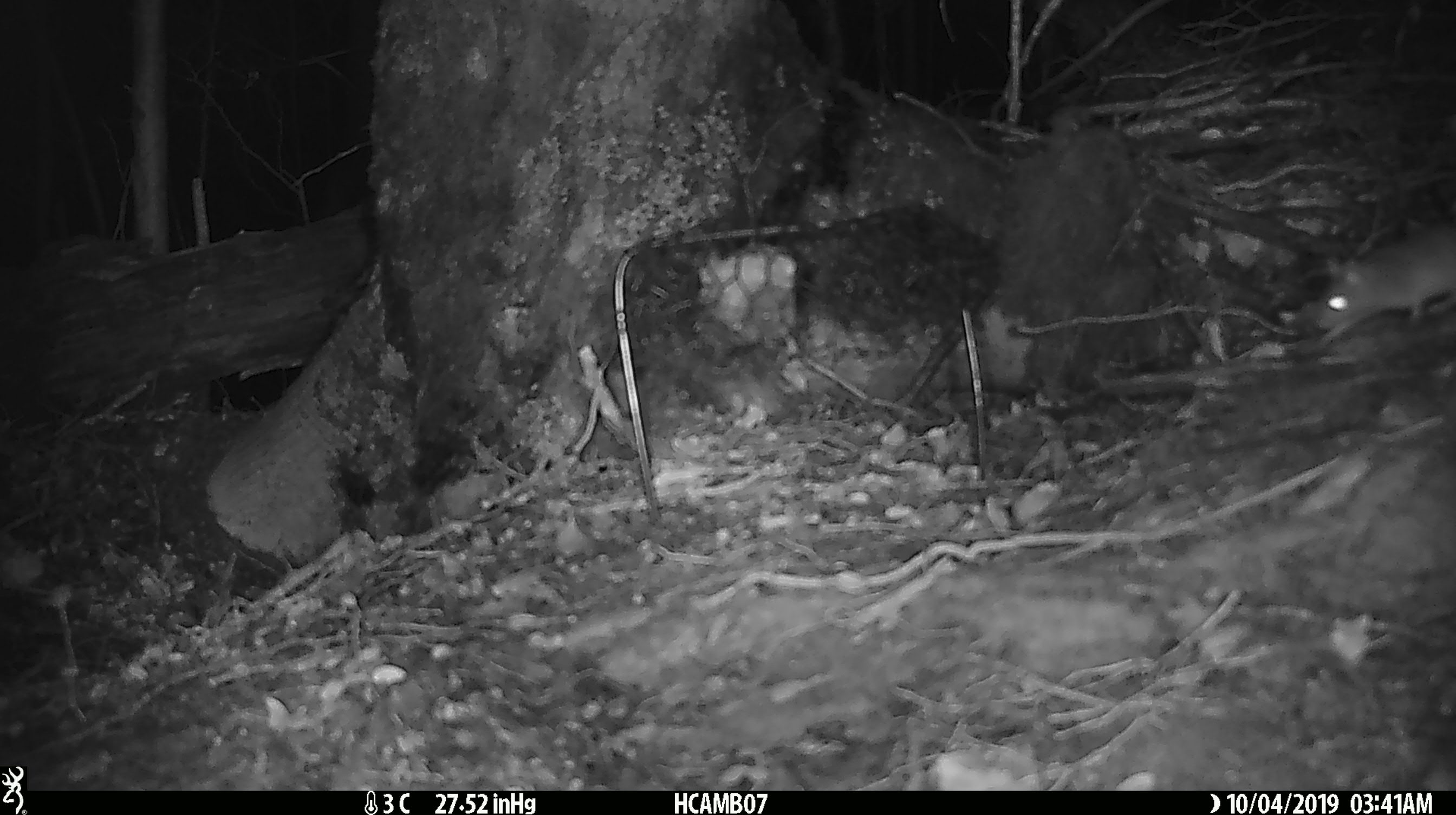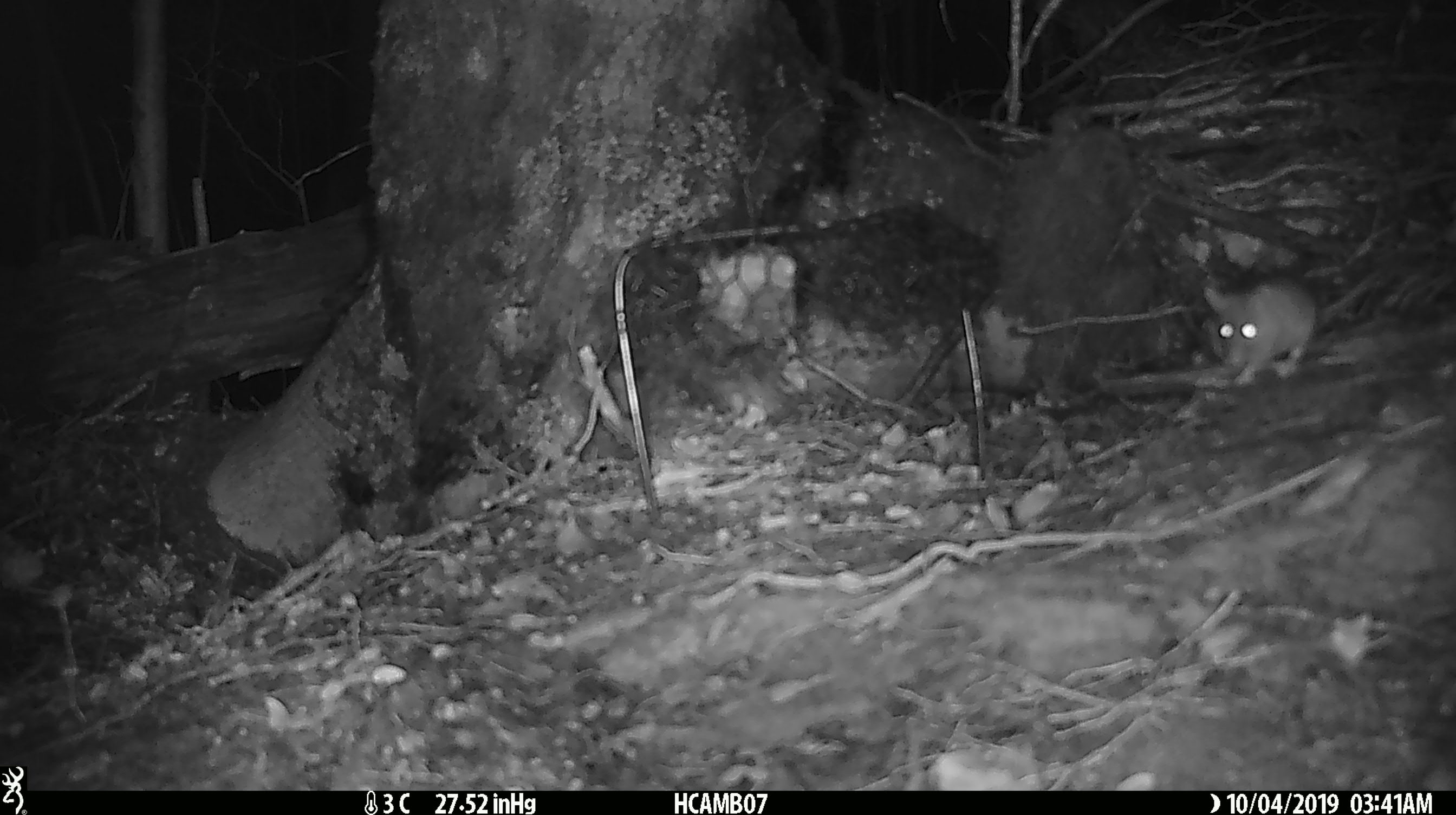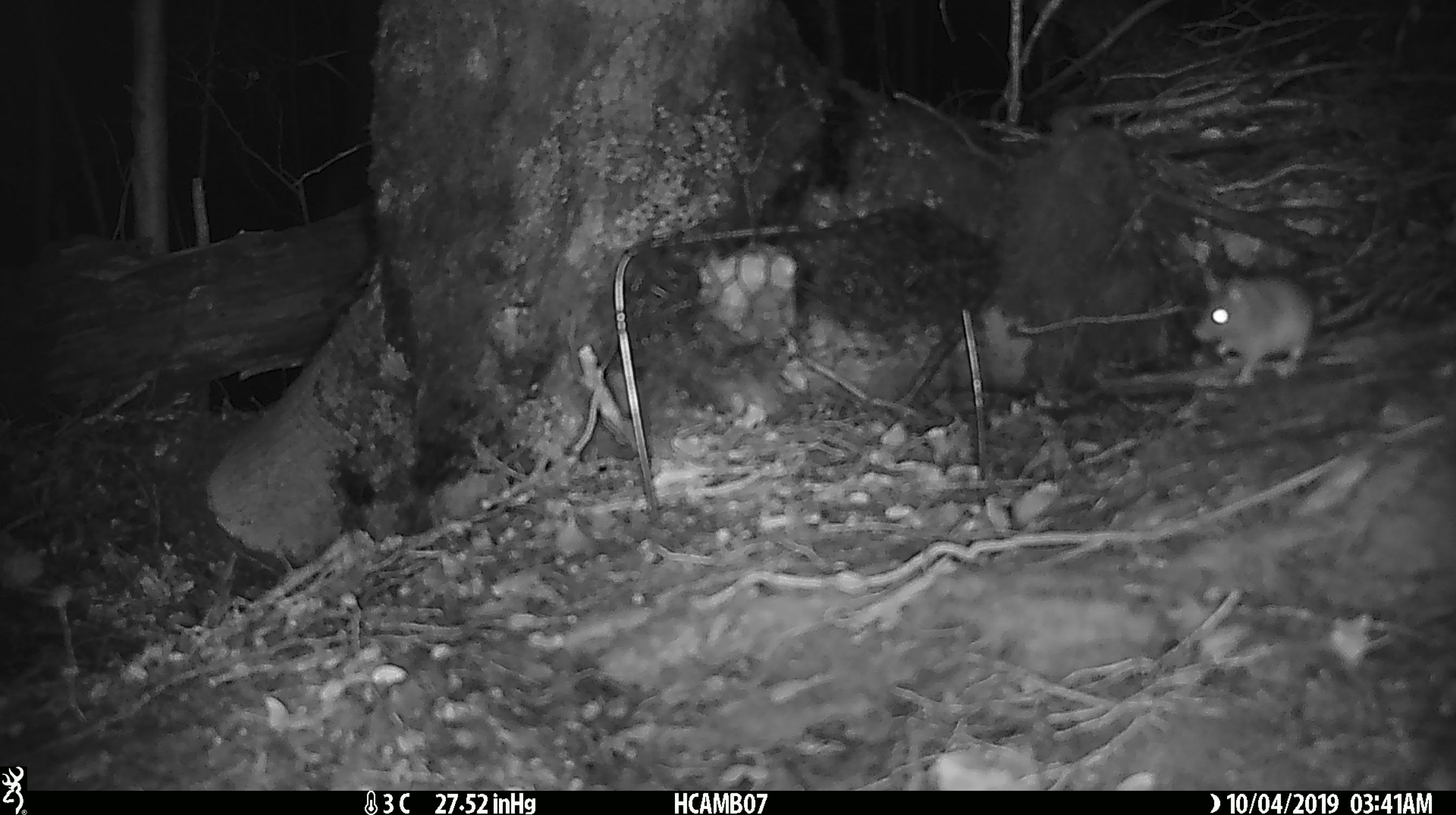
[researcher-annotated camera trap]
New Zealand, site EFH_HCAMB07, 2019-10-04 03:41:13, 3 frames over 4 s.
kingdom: Animalia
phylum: Chordata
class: Mammalia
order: Rodentia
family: Muridae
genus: Mus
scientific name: Mus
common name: mouse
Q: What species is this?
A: Mouse (Mus).